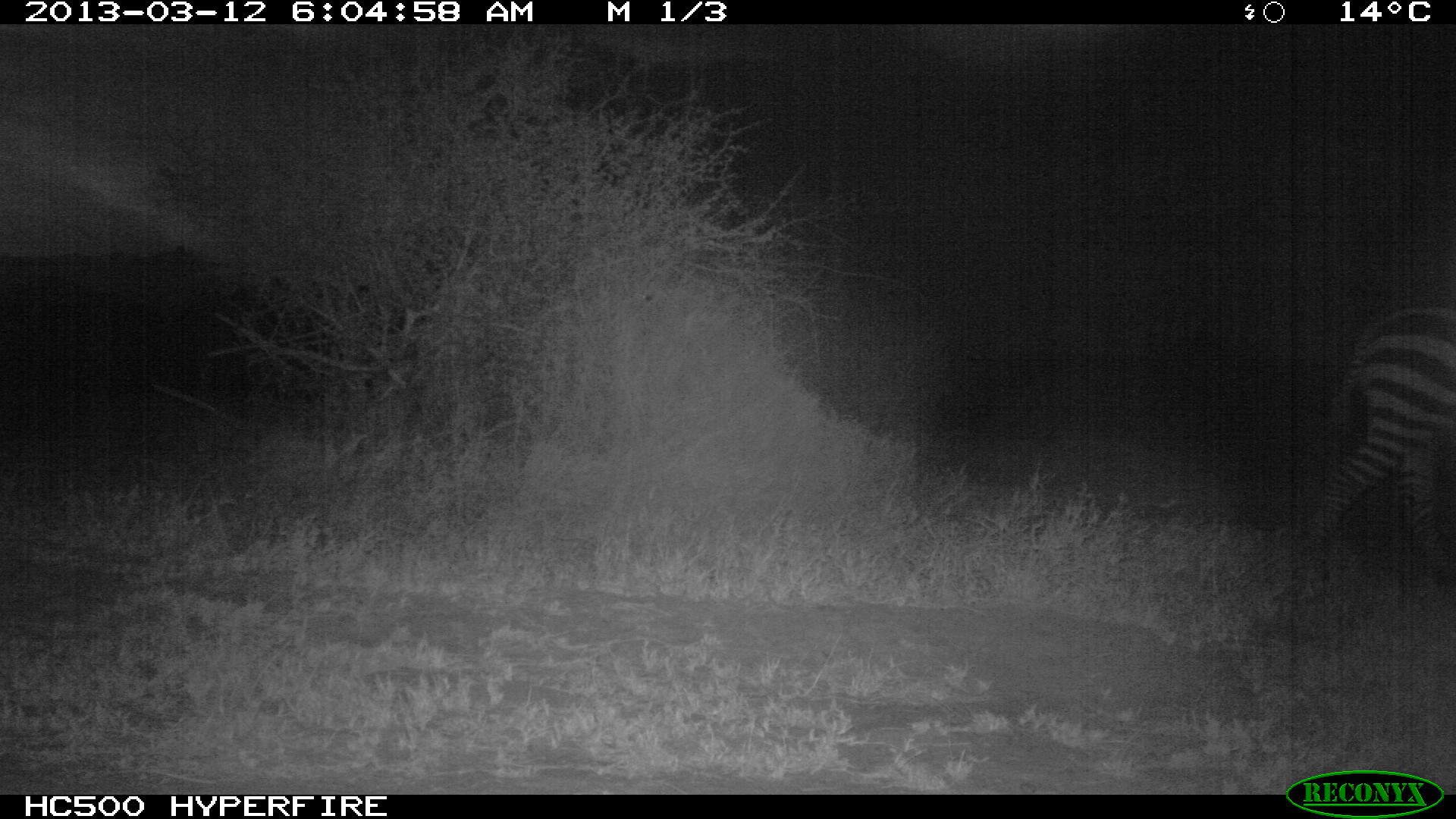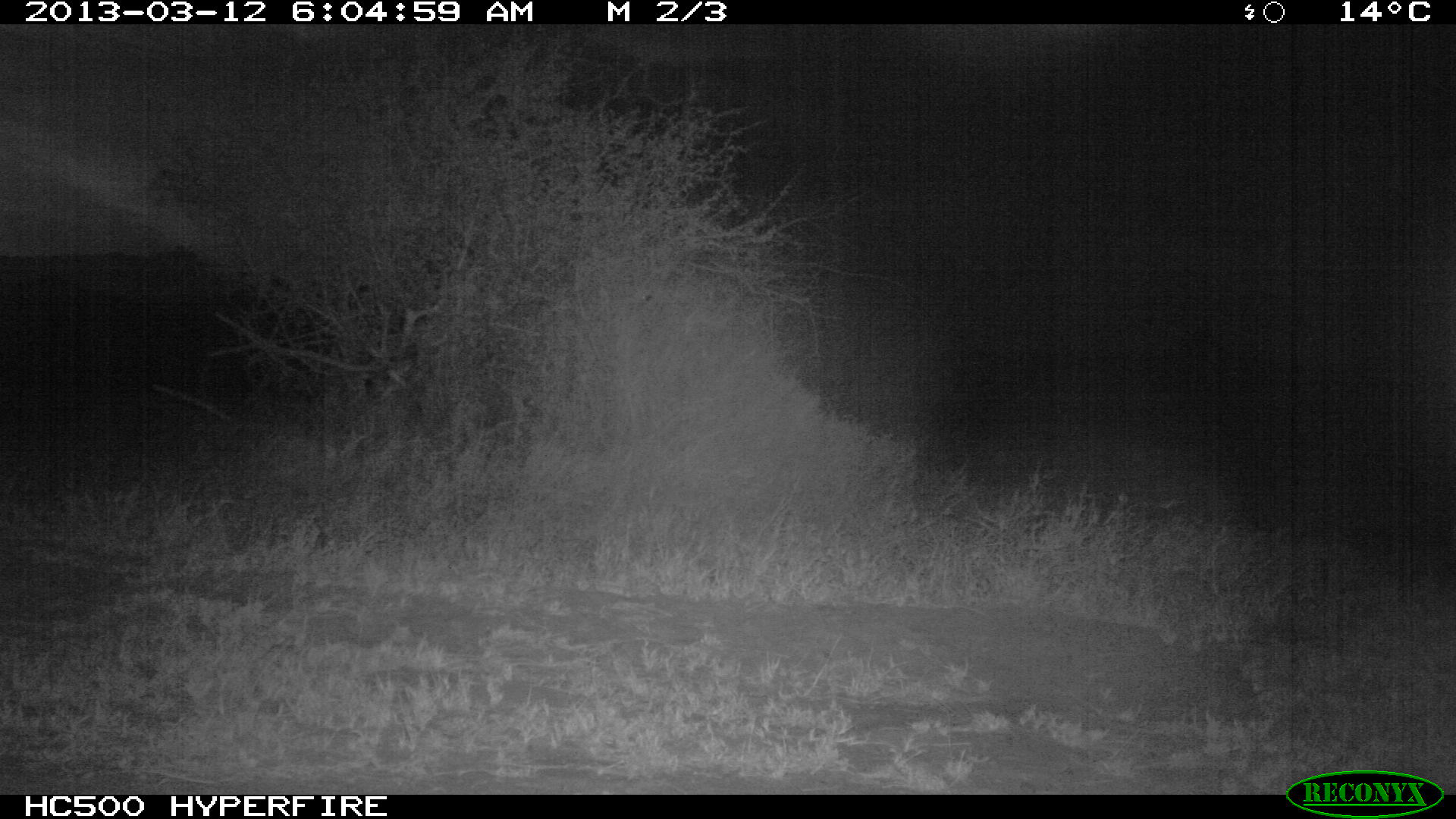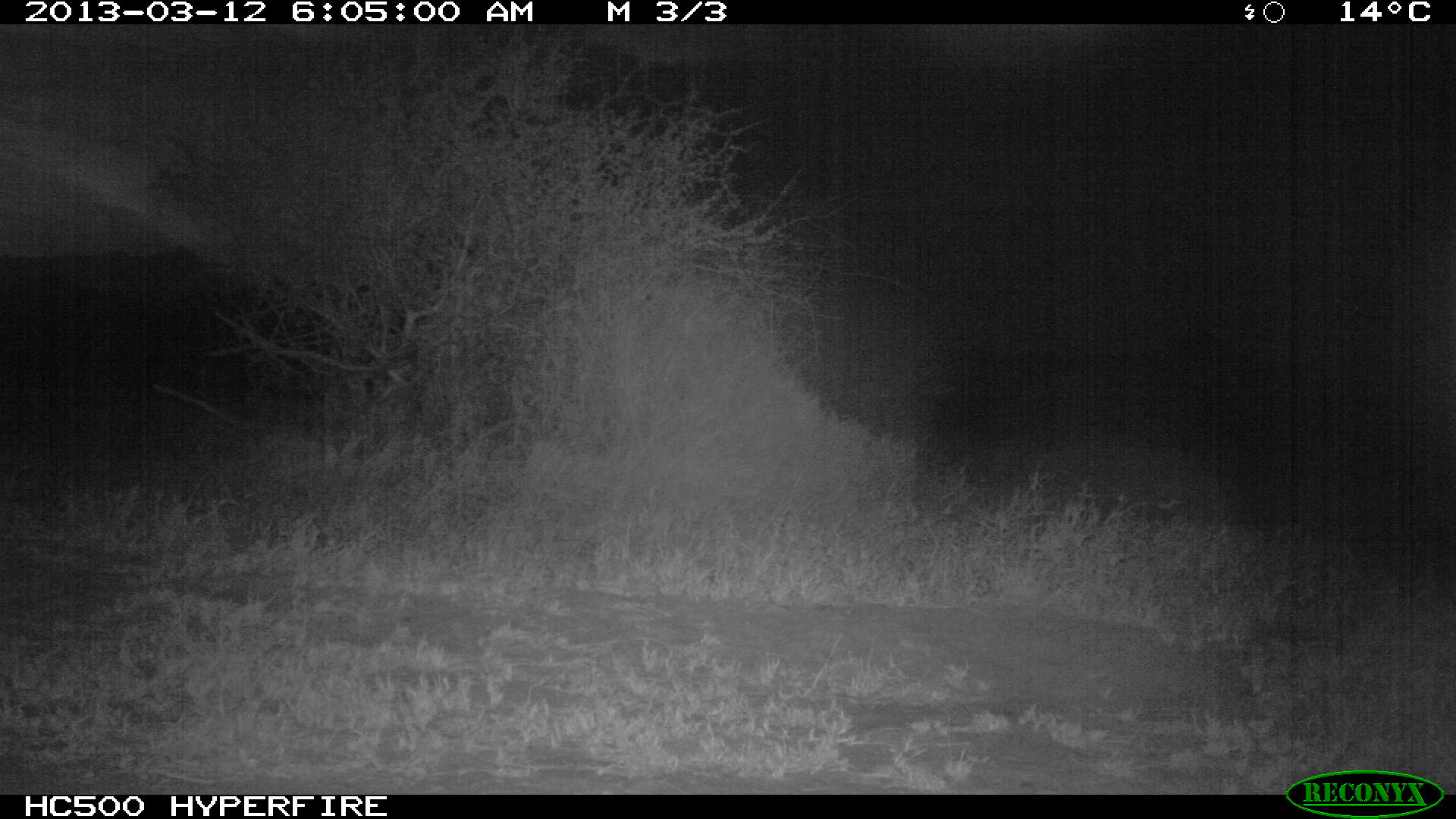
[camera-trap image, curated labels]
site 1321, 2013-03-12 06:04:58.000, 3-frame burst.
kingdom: Animalia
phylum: Chordata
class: Mammalia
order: Perissodactyla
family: Equidae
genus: Equus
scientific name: Equus quagga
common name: plains zebra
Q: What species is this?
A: Equus quagga (plains zebra).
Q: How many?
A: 1.